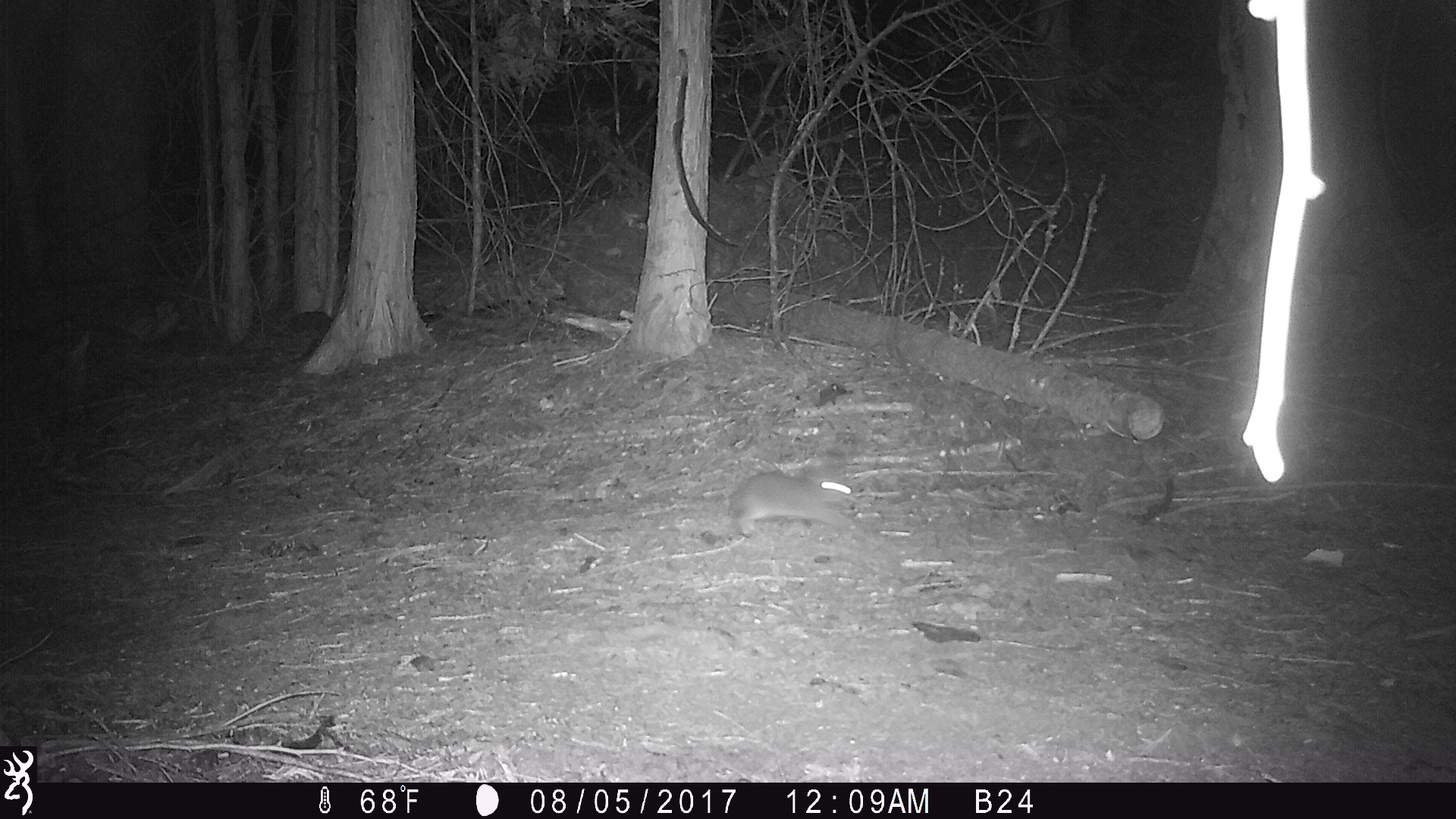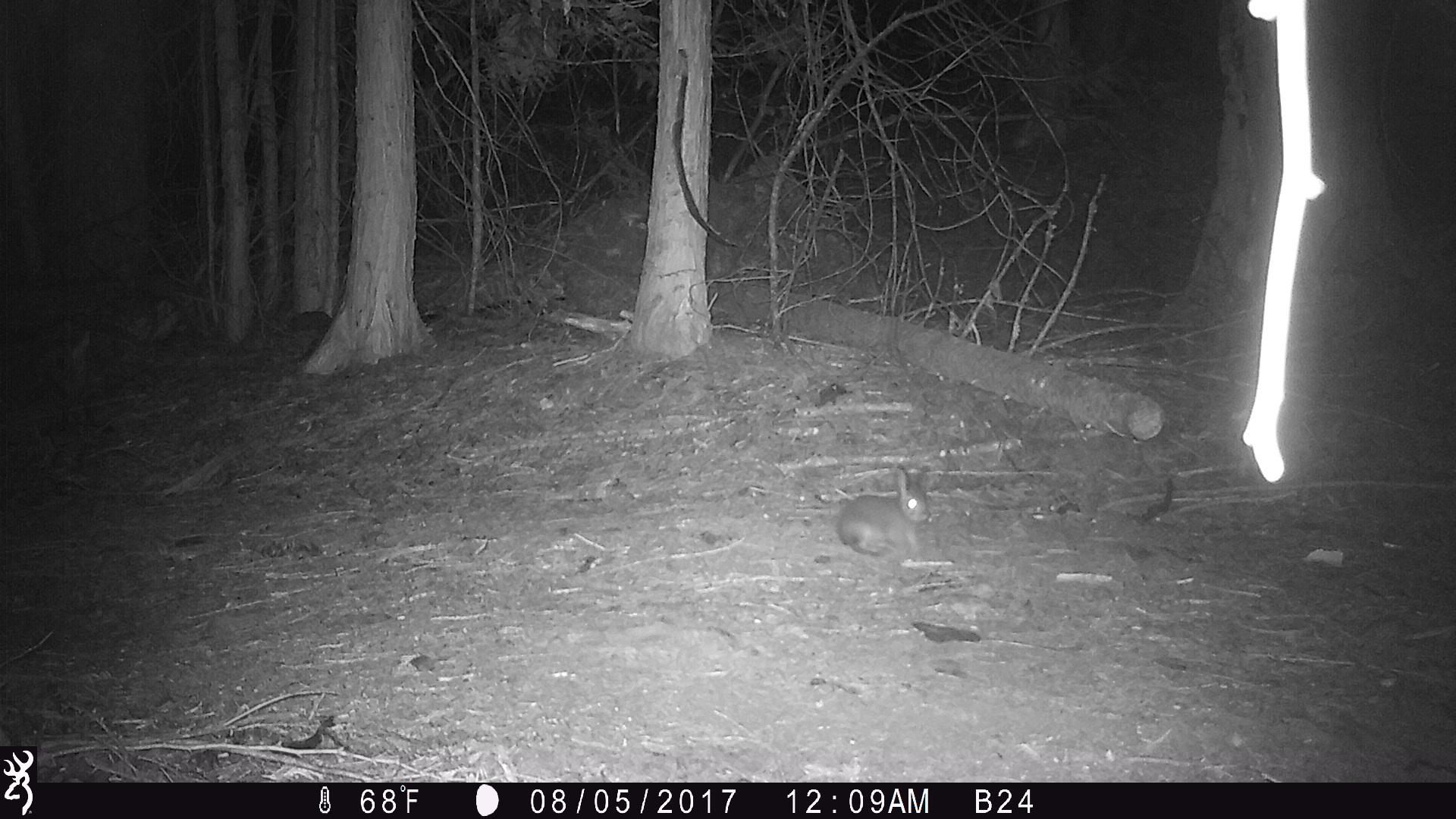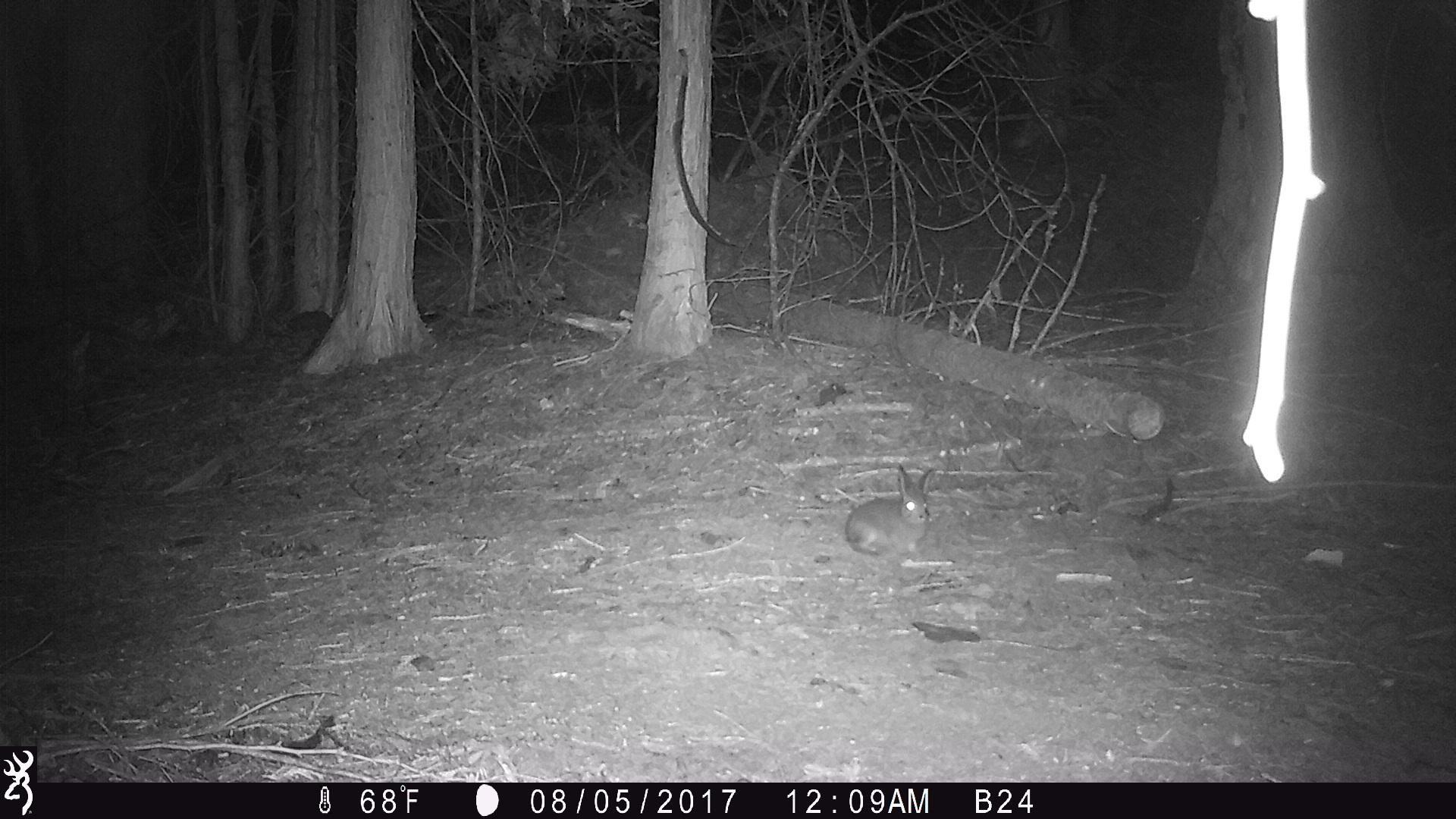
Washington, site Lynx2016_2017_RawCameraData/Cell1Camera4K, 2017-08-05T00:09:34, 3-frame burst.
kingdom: Animalia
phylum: Chordata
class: Mammalia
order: Lagomorpha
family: Leporidae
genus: Lepus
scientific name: Lepus americanus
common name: snowshoe hare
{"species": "Lepus americanus (snowshoe hare)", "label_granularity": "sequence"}